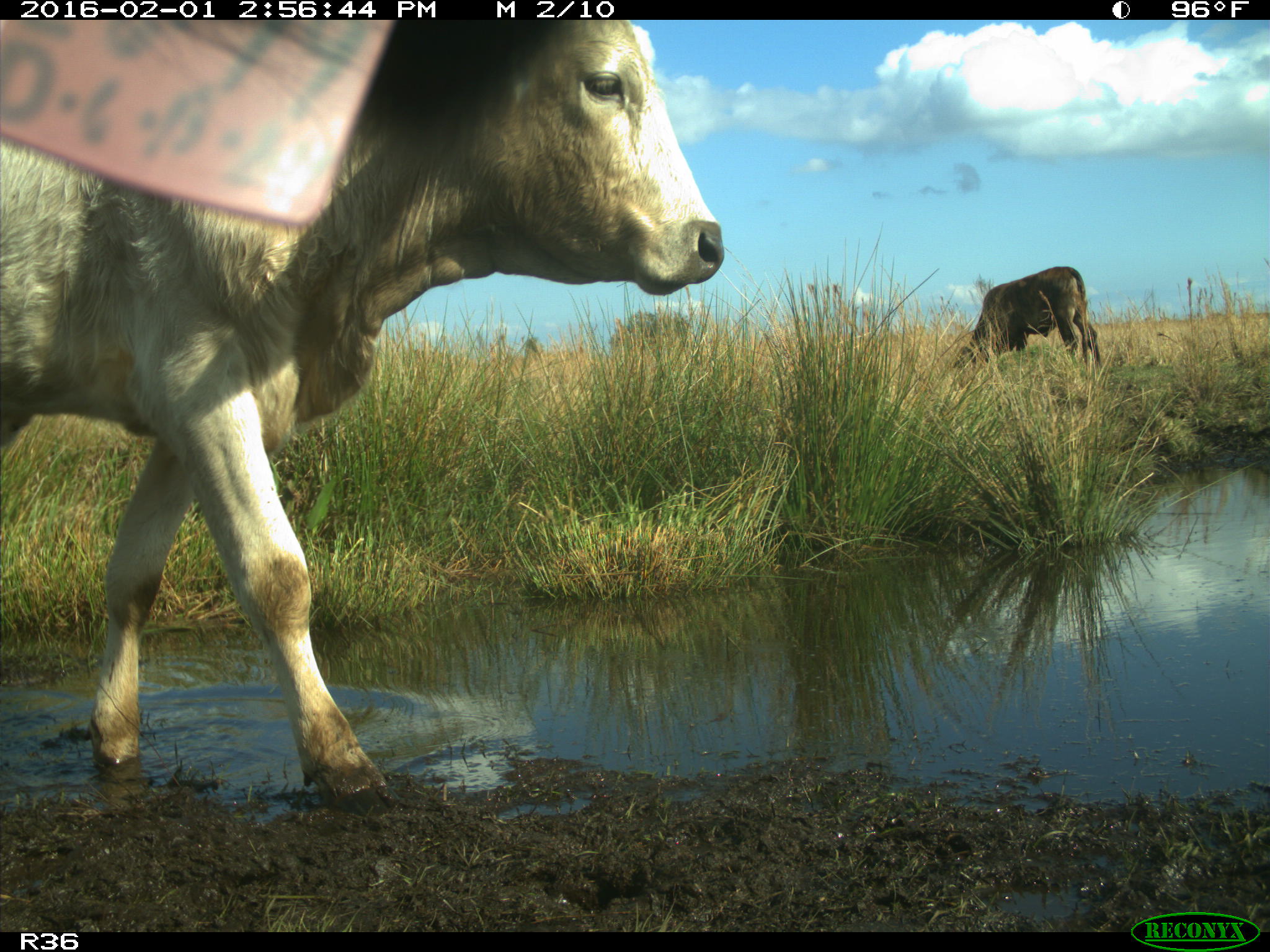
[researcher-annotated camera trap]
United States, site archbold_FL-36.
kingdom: Animalia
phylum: Chordata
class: Mammalia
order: Artiodactyla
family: Bovidae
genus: Bos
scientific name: Bos taurus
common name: domestic cow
Bos taurus (domestic cow).